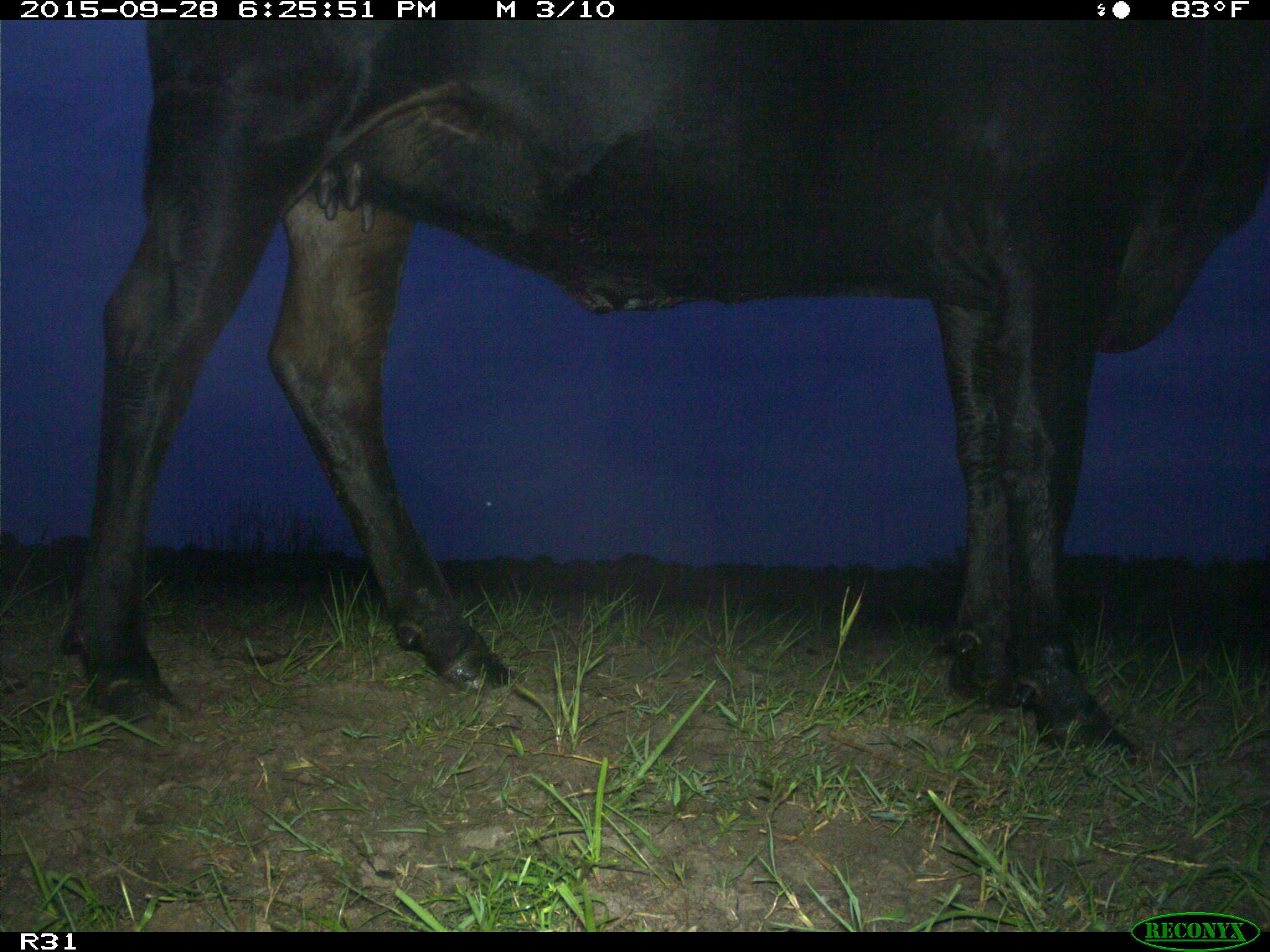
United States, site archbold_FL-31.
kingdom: Animalia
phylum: Chordata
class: Mammalia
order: Artiodactyla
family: Bovidae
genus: Bos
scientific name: Bos taurus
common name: domestic cow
Bos taurus (domestic cow).